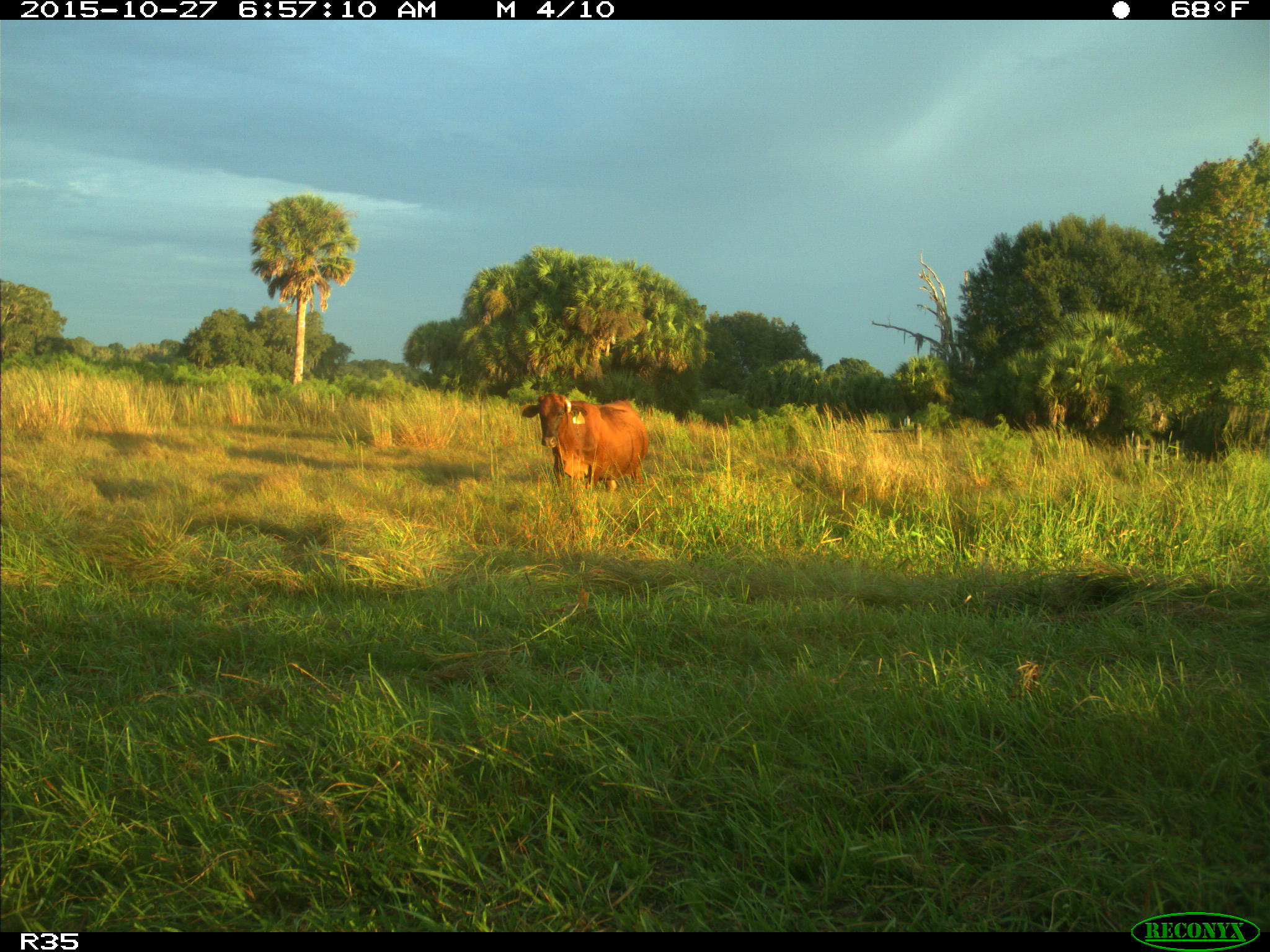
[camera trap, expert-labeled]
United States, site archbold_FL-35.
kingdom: Animalia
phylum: Chordata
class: Mammalia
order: Artiodactyla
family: Bovidae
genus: Bos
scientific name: Bos taurus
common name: domestic cow